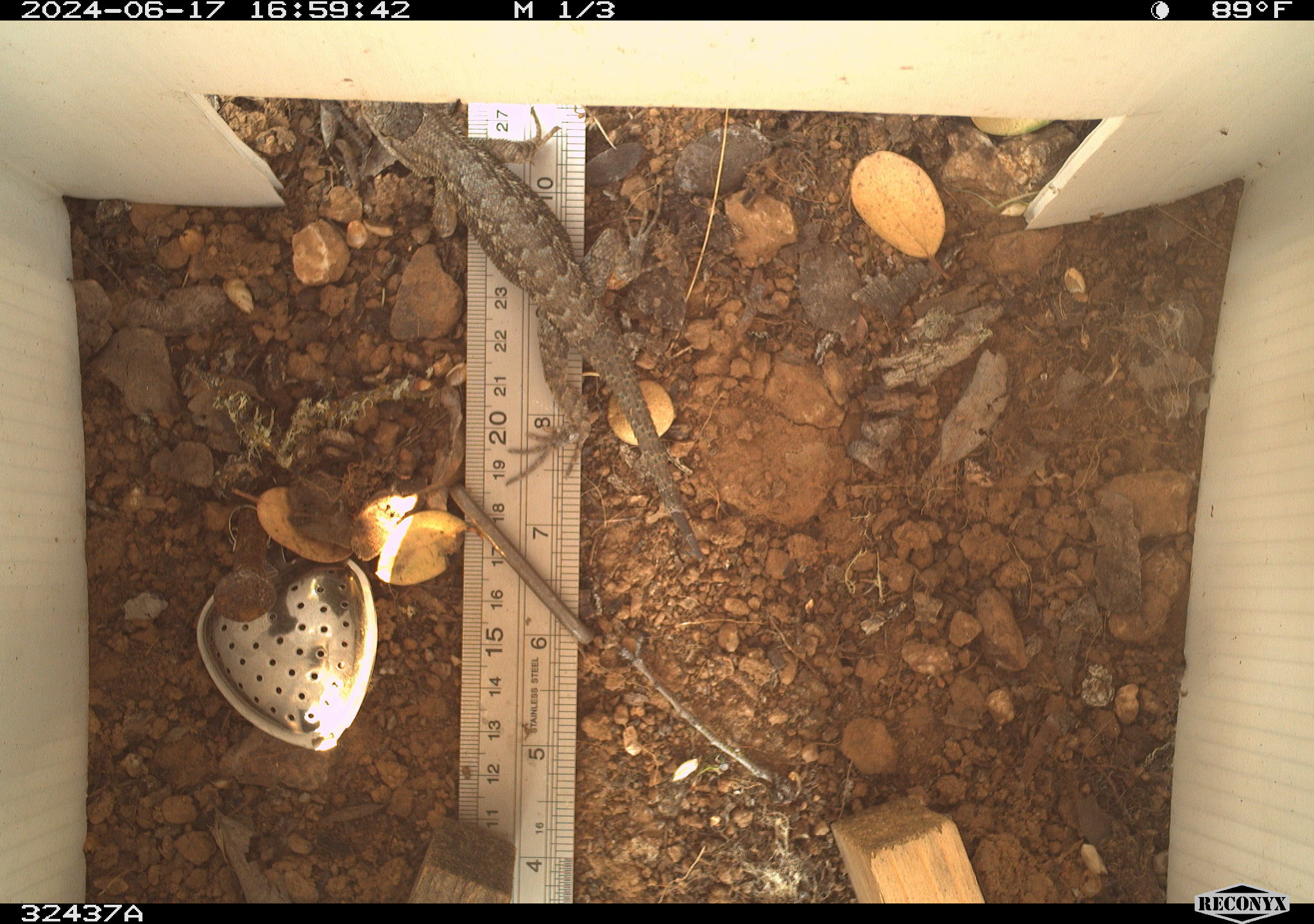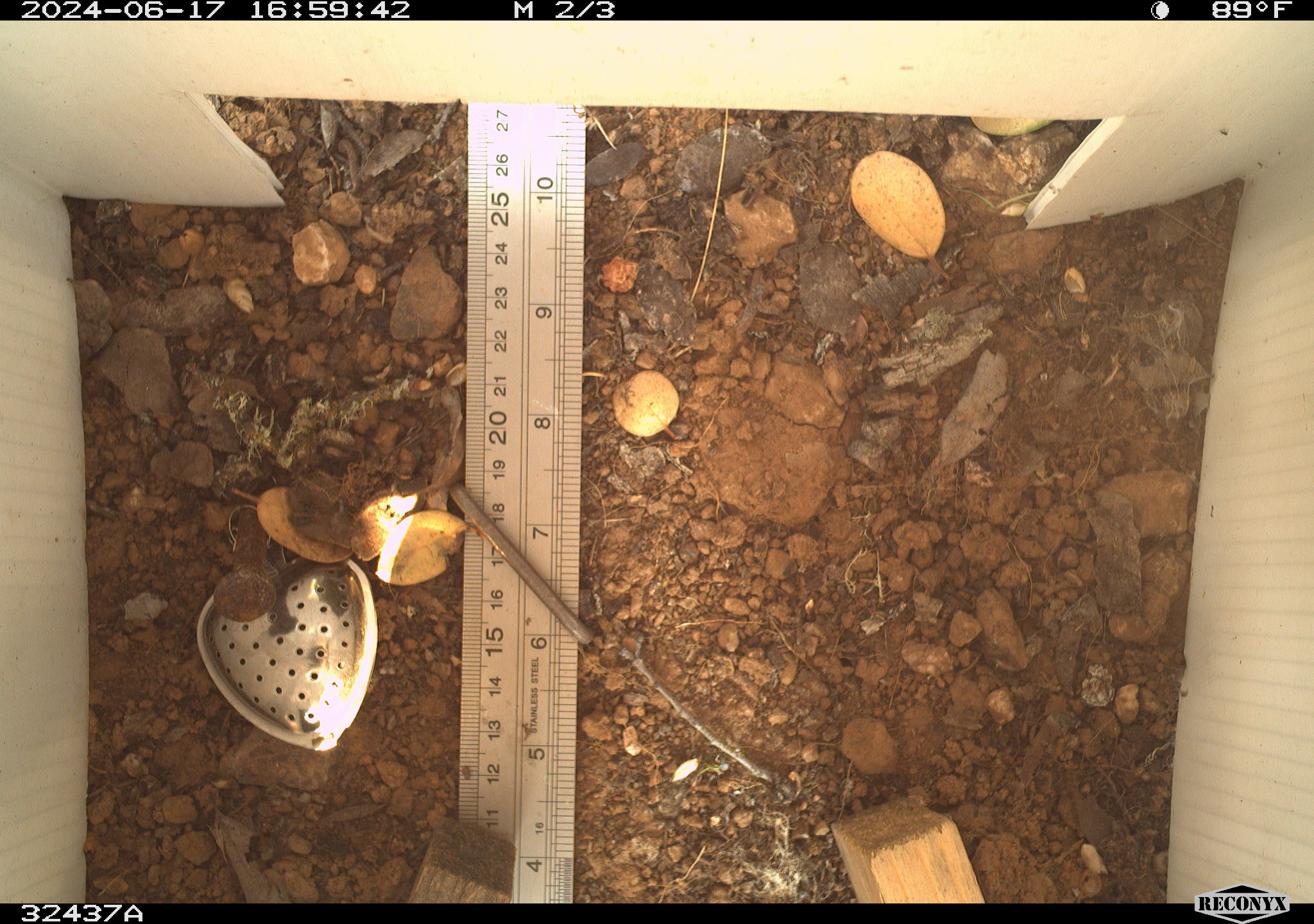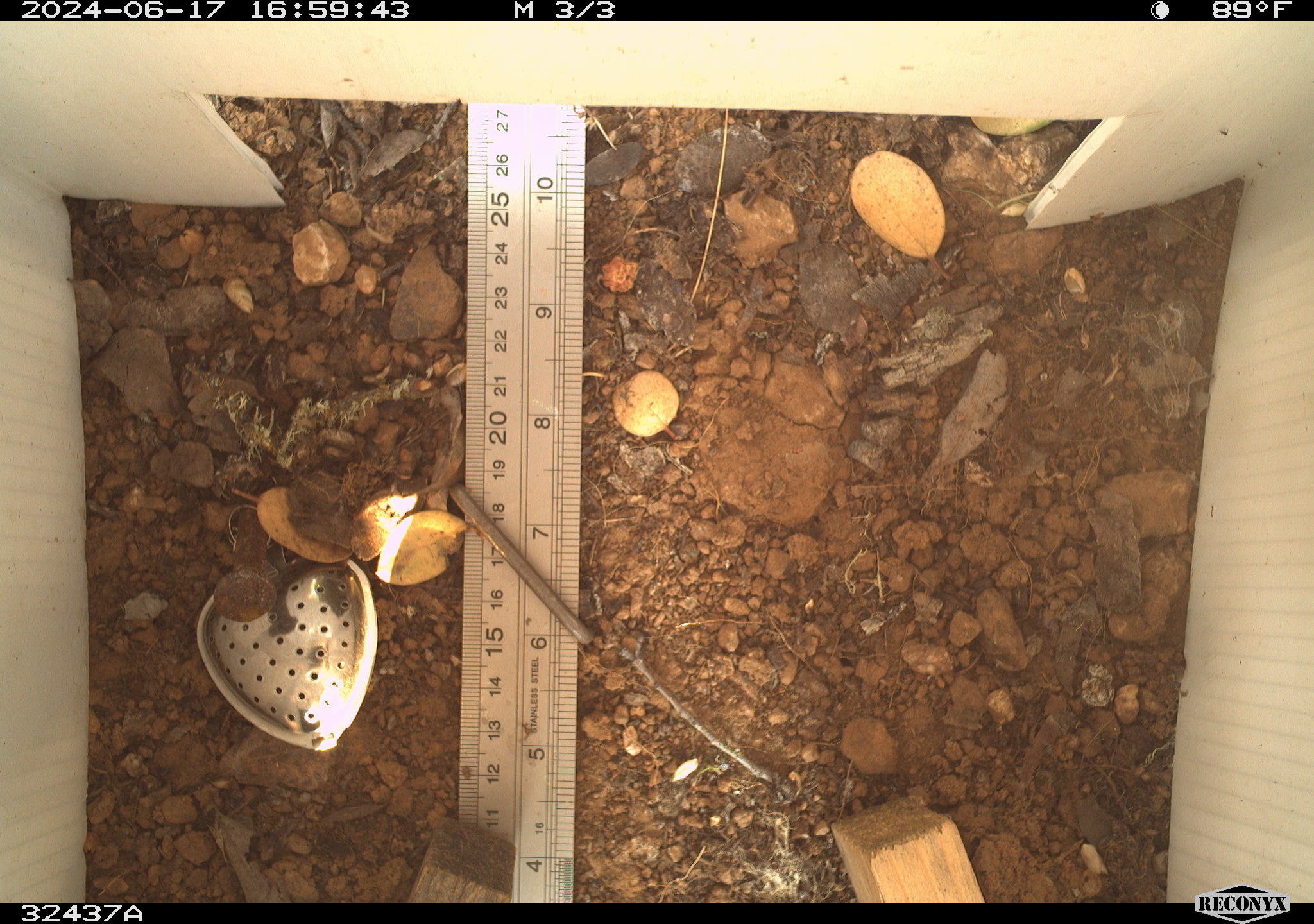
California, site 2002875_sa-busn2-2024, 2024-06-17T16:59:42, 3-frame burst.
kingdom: Animalia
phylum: Chordata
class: Reptilia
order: Squamata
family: Phrynosomatidae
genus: Sceloporus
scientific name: Sceloporus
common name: spiny lizards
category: sceloporus species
Sceloporus species (spiny lizards) (Sceloporus).